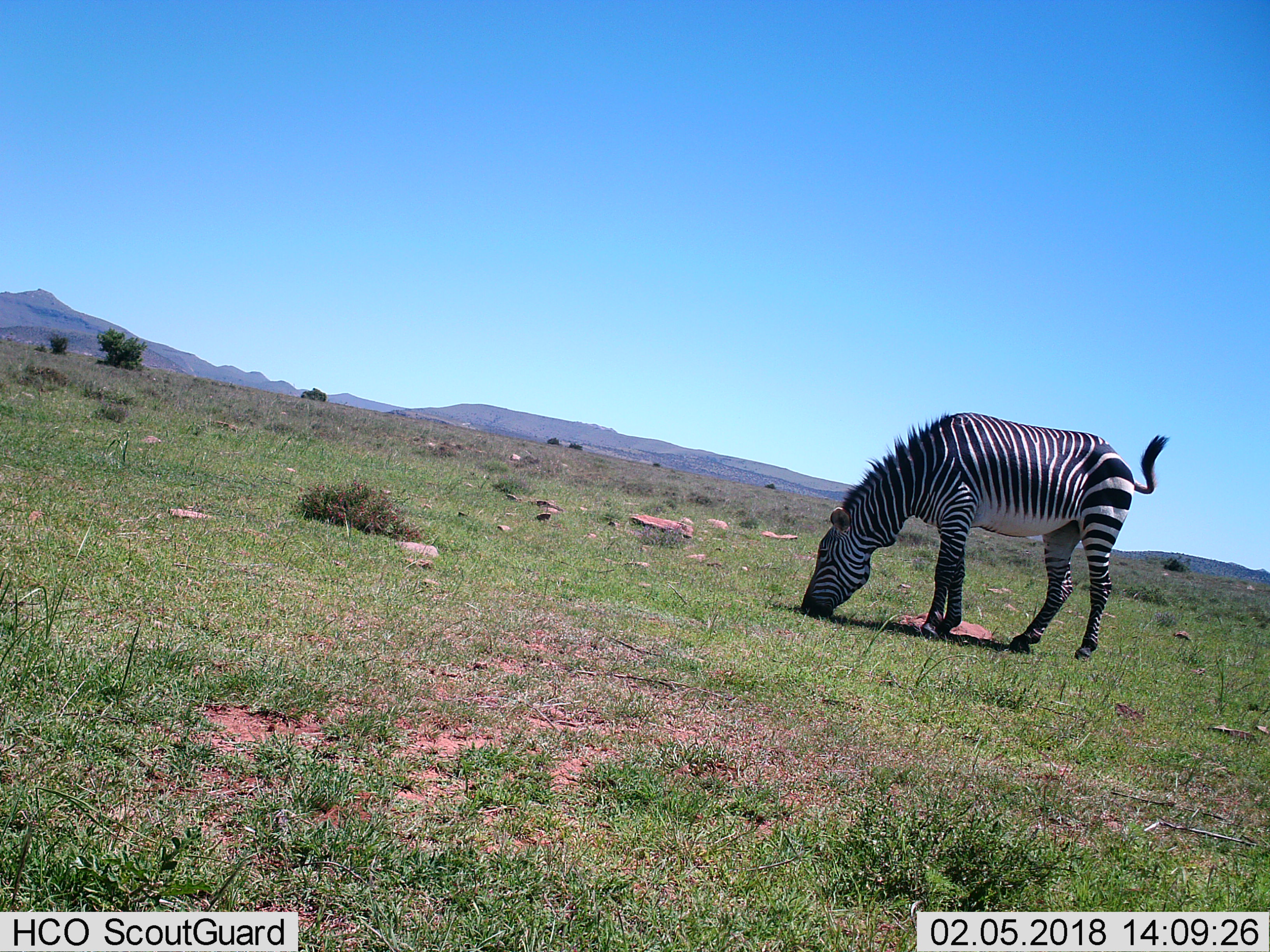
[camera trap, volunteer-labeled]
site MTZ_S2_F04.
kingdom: Animalia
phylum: Chordata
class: Mammalia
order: Perissodactyla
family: Equidae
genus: Equus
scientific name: Equus zebra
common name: mountain zebra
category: zebramountain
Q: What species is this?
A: Zebramountain (mountain zebra) (Equus zebra).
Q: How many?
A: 1.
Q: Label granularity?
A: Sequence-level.